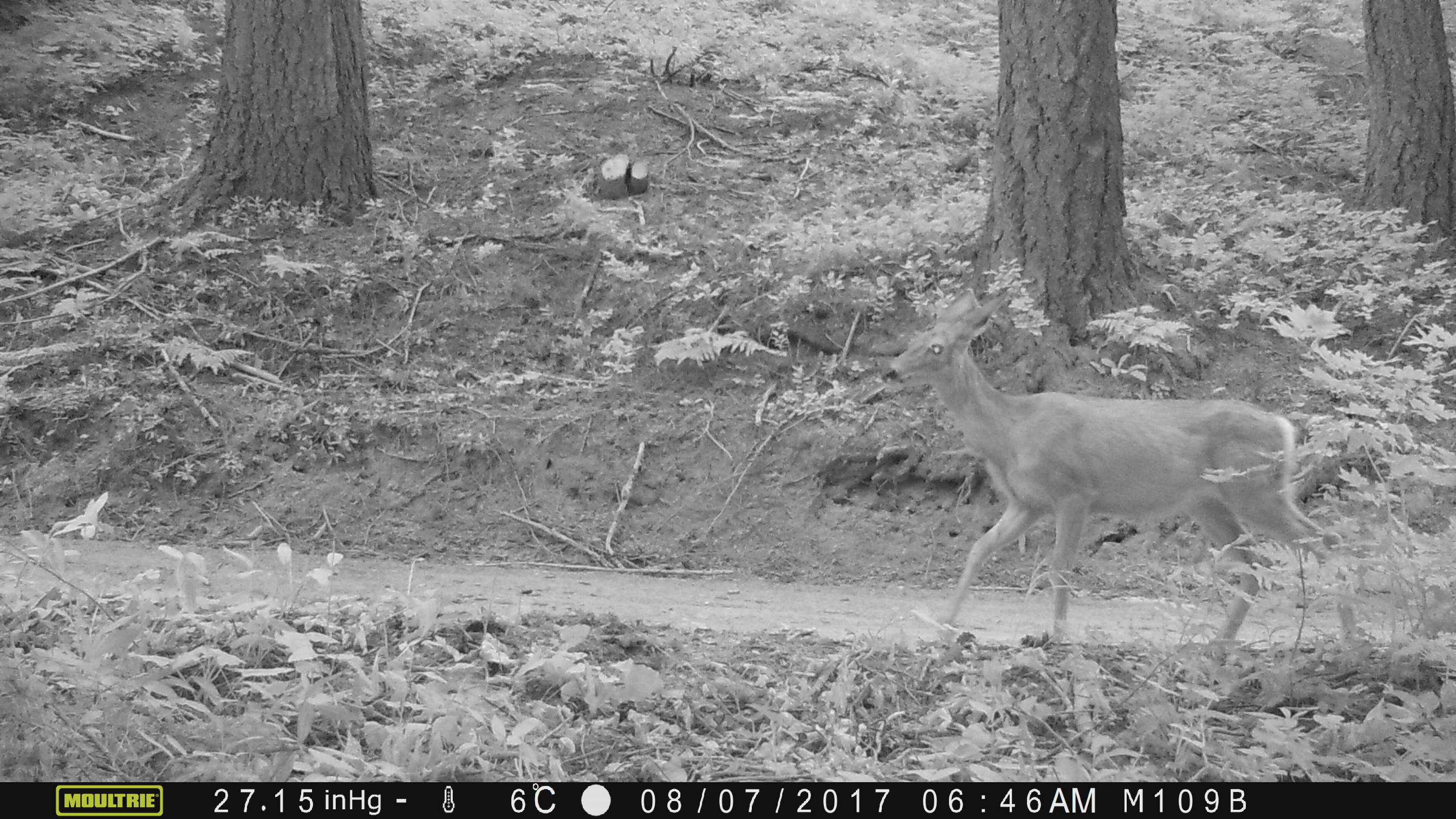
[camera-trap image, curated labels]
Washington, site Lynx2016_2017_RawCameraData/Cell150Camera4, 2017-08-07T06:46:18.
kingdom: Animalia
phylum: Chordata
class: Mammalia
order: Artiodactyla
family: Cervidae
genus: Odocoileus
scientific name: Odocoileus hemionus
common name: mule deer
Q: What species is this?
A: Odocoileus hemionus (mule deer).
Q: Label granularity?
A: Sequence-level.